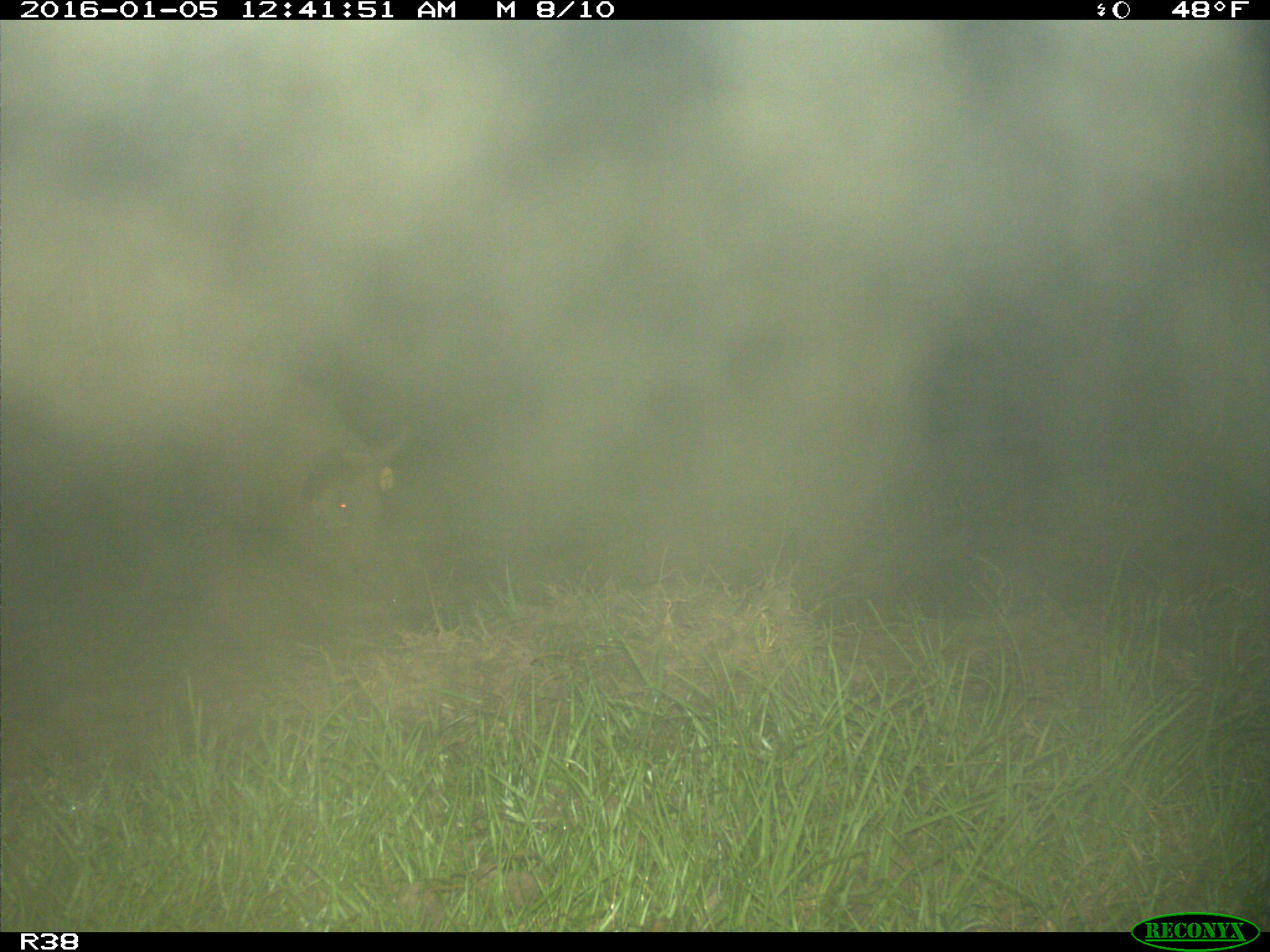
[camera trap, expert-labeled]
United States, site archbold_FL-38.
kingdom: Animalia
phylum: Chordata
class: Mammalia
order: Artiodactyla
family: Suidae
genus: Sus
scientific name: Sus scrofa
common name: wild boar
Sus scrofa (wild boar).